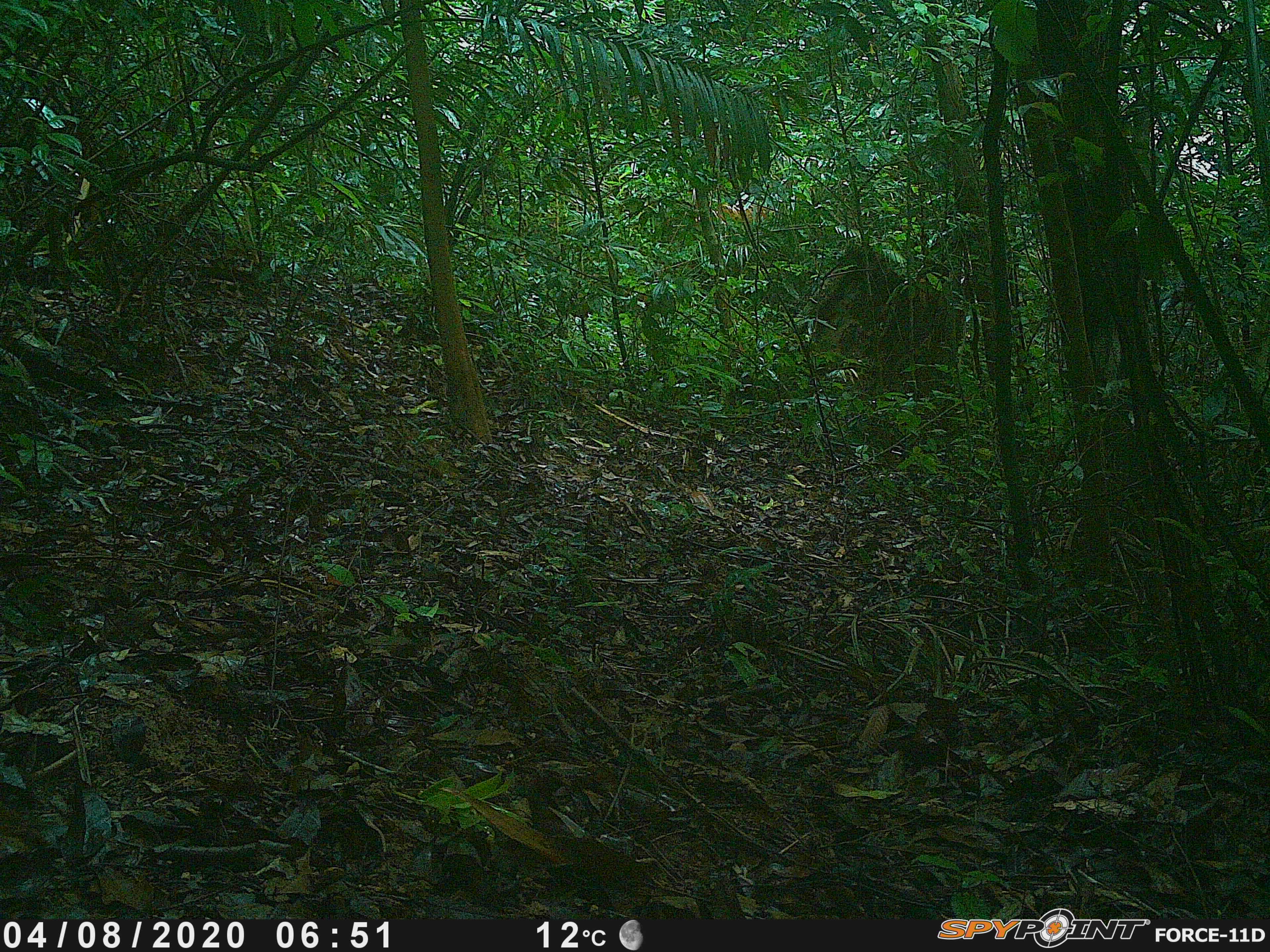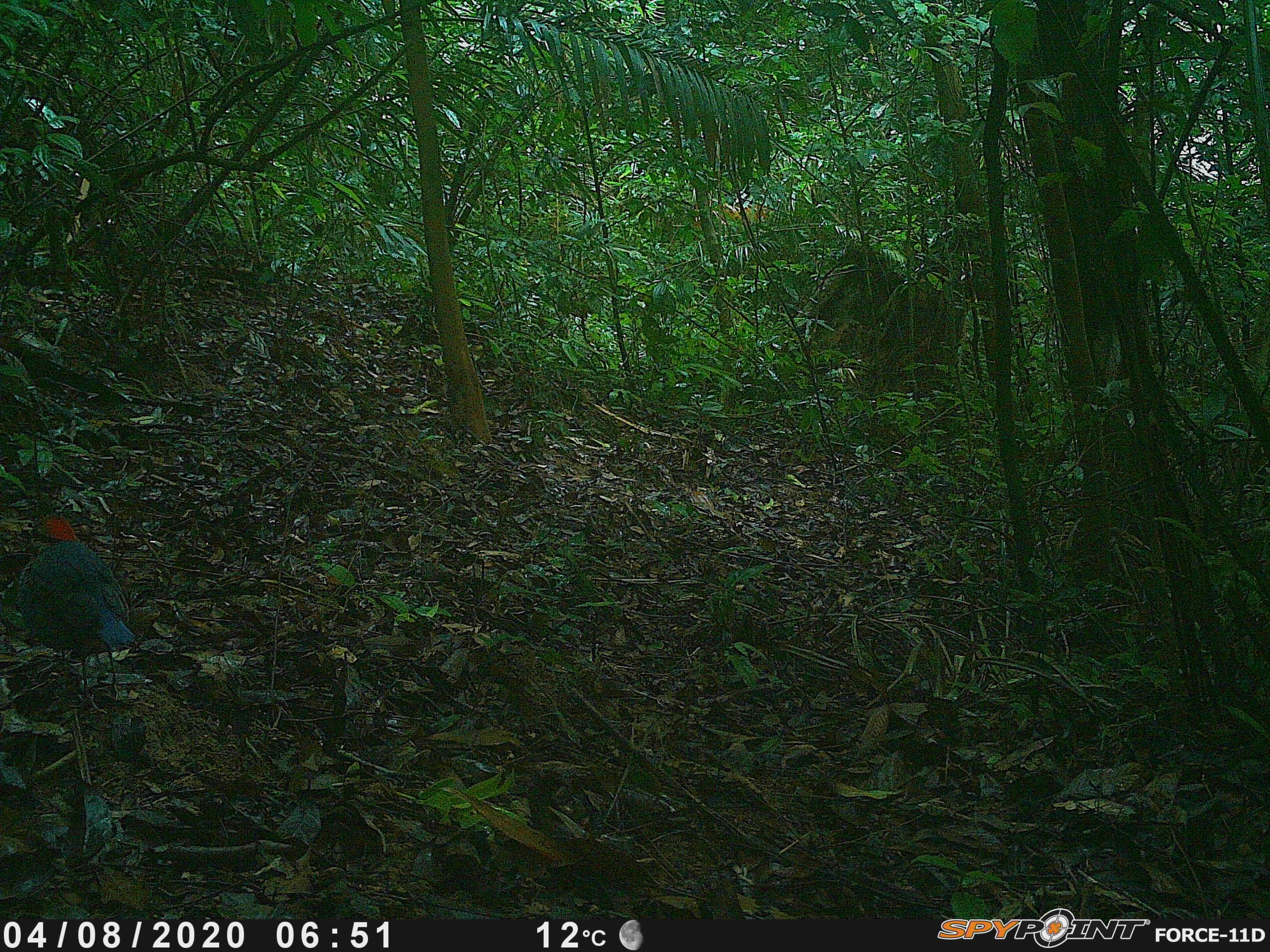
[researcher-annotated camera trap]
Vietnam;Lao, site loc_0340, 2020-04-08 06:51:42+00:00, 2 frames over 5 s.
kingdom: Animalia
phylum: Chordata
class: Aves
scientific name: Aves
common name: bird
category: unidentified bird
Unidentified bird (bird) (Aves). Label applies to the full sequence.